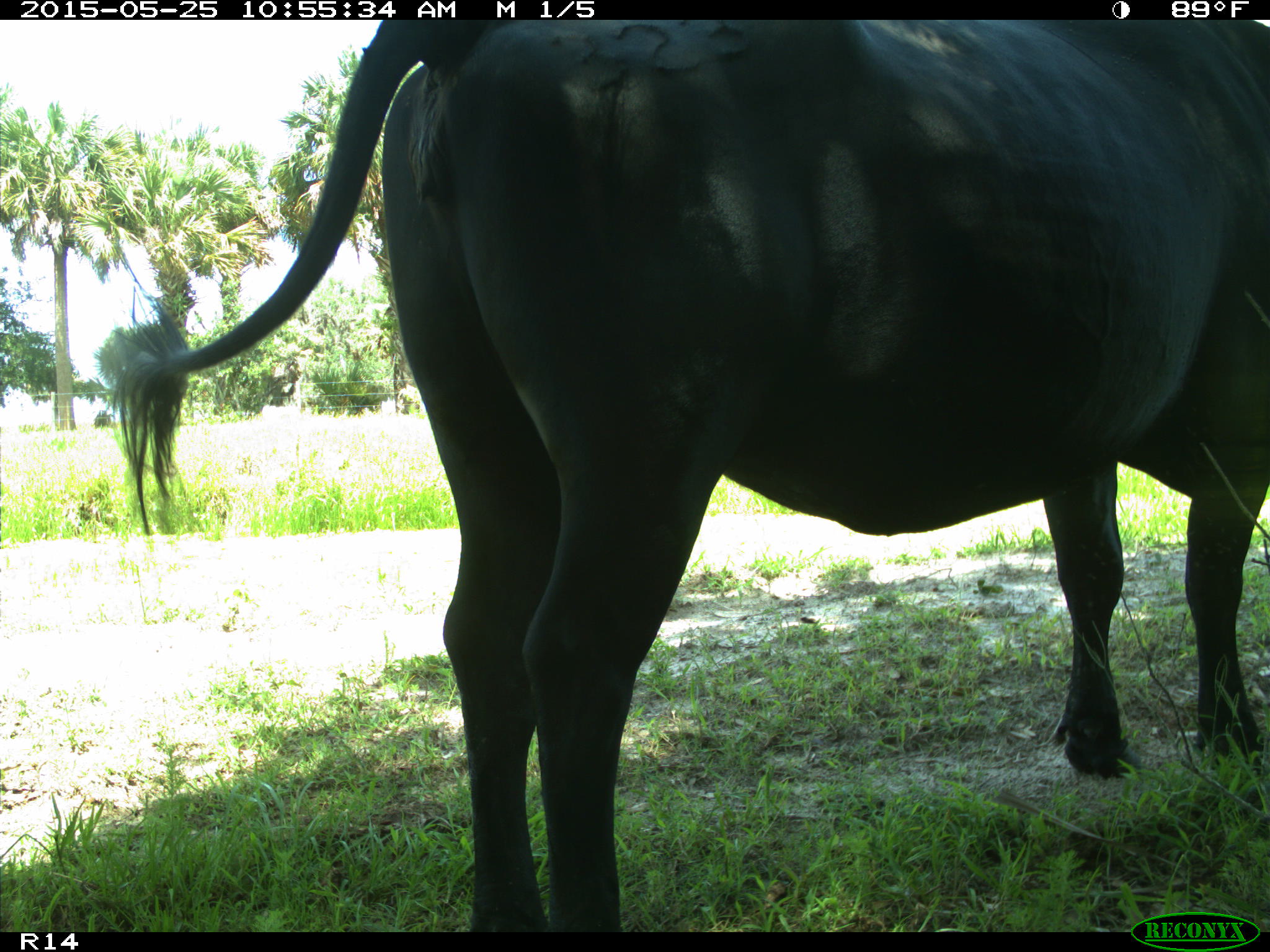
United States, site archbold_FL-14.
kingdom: Animalia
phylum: Chordata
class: Mammalia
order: Artiodactyla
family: Bovidae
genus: Bos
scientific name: Bos taurus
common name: domestic cow